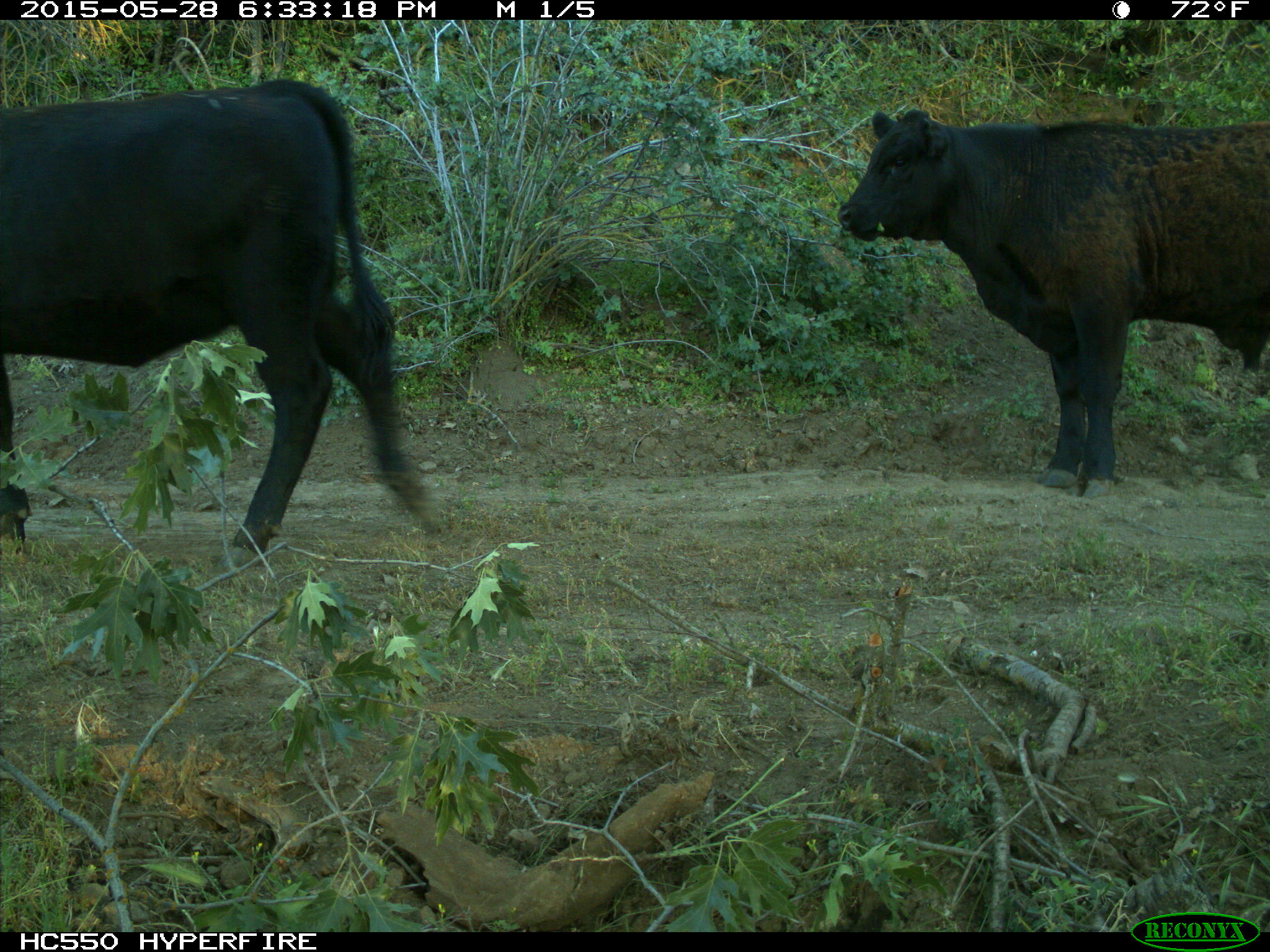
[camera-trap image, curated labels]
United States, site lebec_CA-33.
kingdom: Animalia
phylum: Chordata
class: Mammalia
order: Artiodactyla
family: Bovidae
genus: Bos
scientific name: Bos taurus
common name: domestic cow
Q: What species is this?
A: Bos taurus (domestic cow).